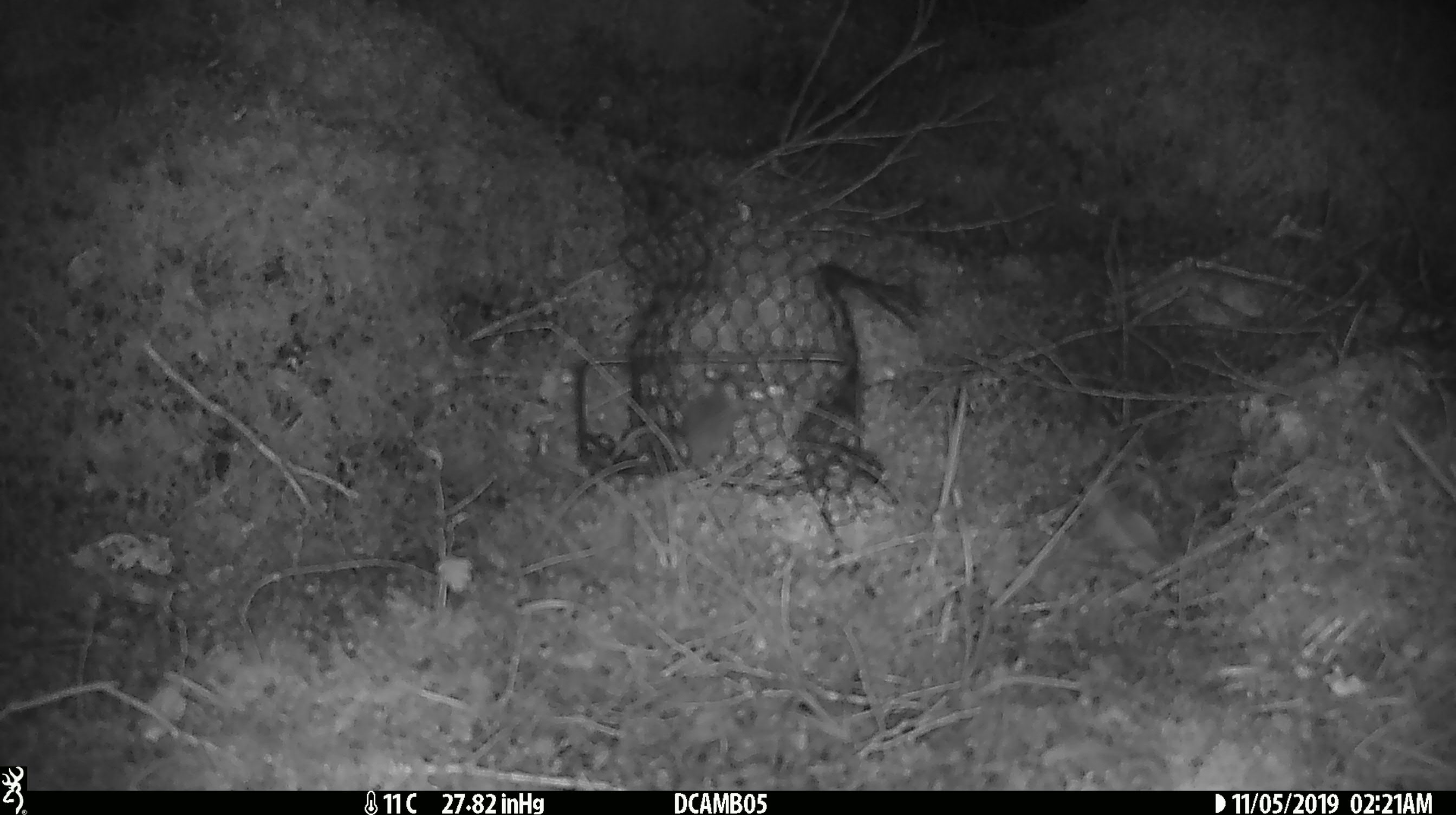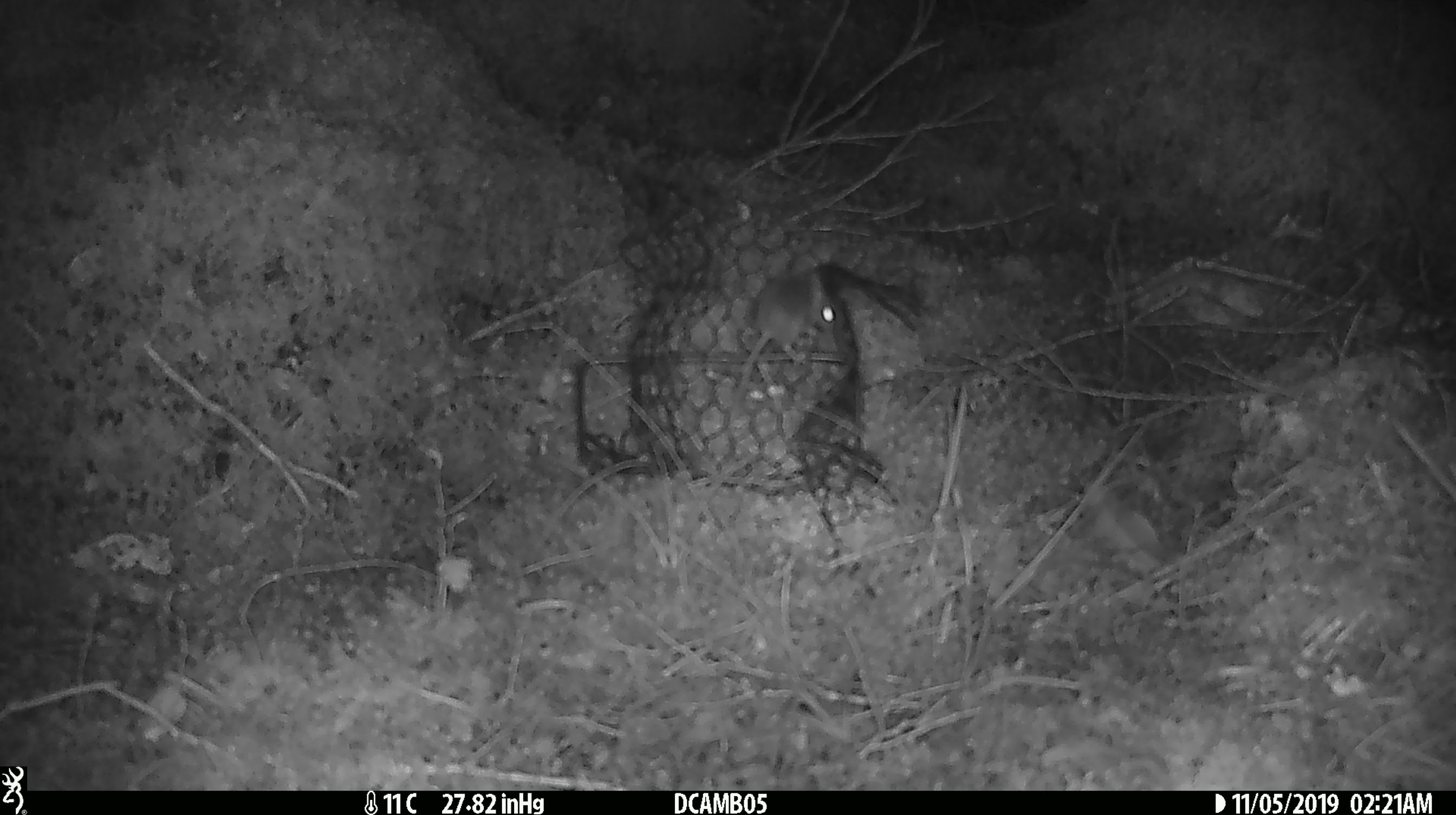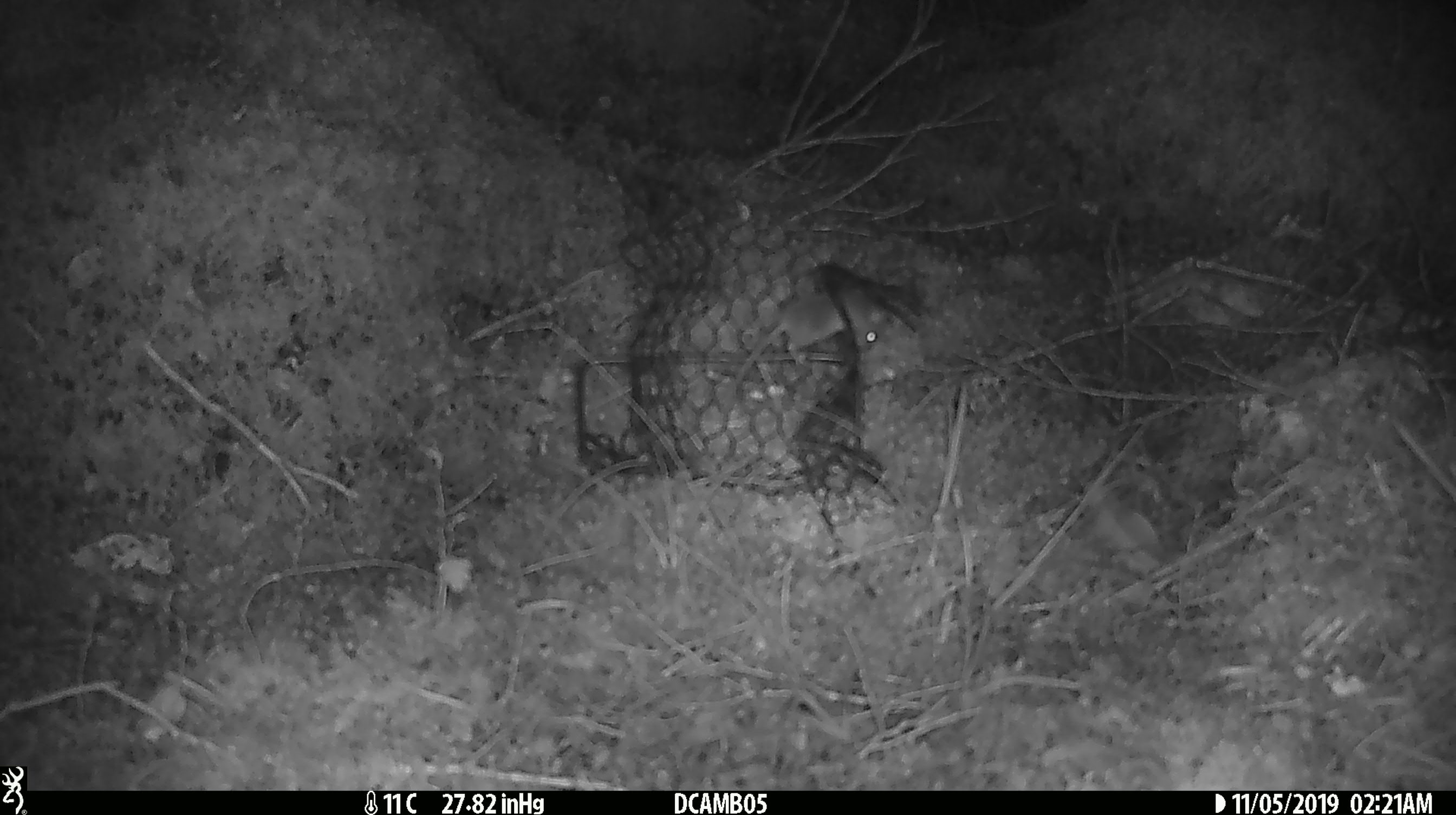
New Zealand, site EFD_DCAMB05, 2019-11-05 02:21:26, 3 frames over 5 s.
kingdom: Animalia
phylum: Chordata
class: Mammalia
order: Rodentia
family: Muridae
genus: Mus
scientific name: Mus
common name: mouse